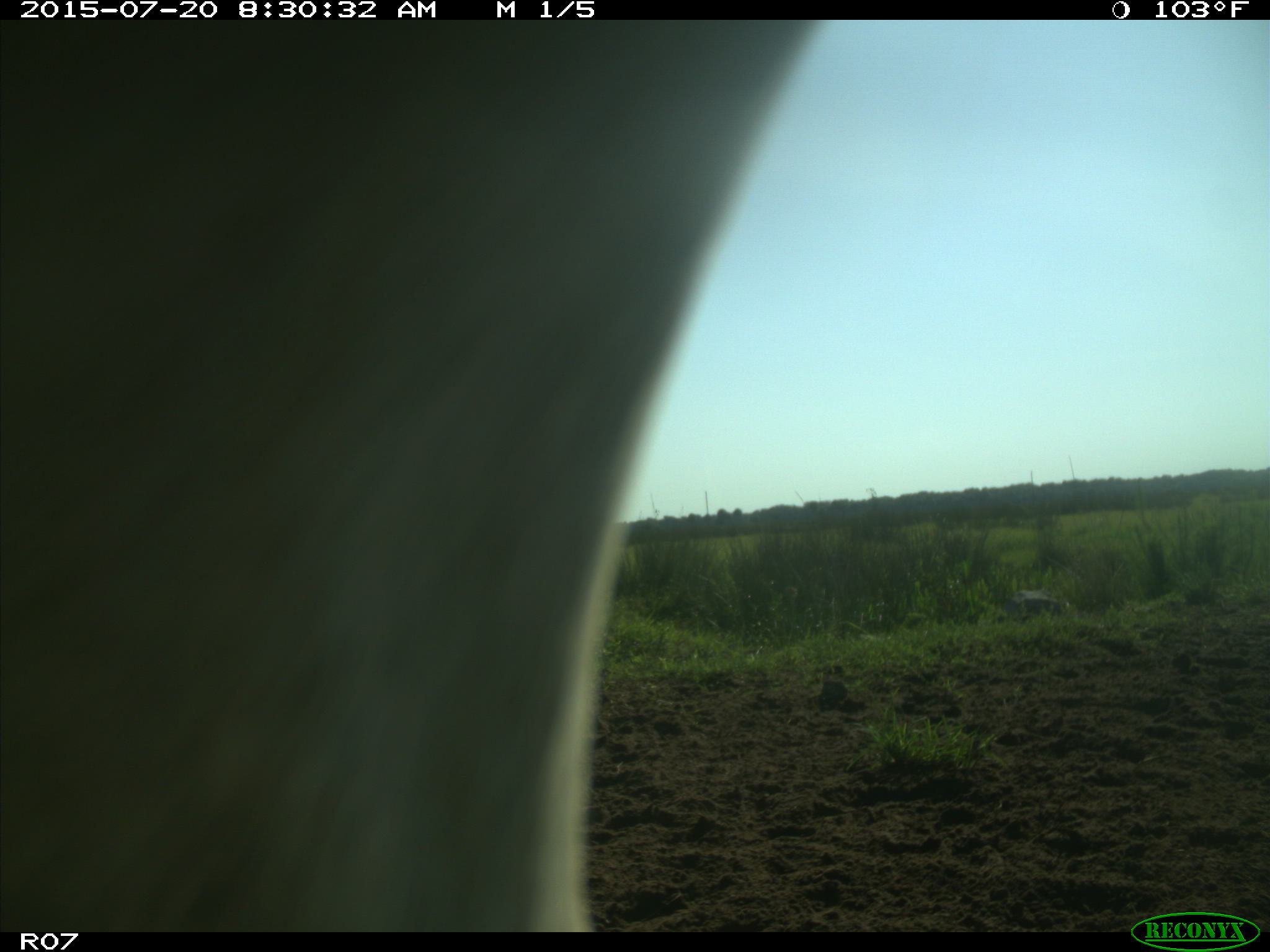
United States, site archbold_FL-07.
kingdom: Animalia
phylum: Chordata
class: Mammalia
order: Artiodactyla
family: Bovidae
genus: Bos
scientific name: Bos taurus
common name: domestic cow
Bos taurus (domestic cow).